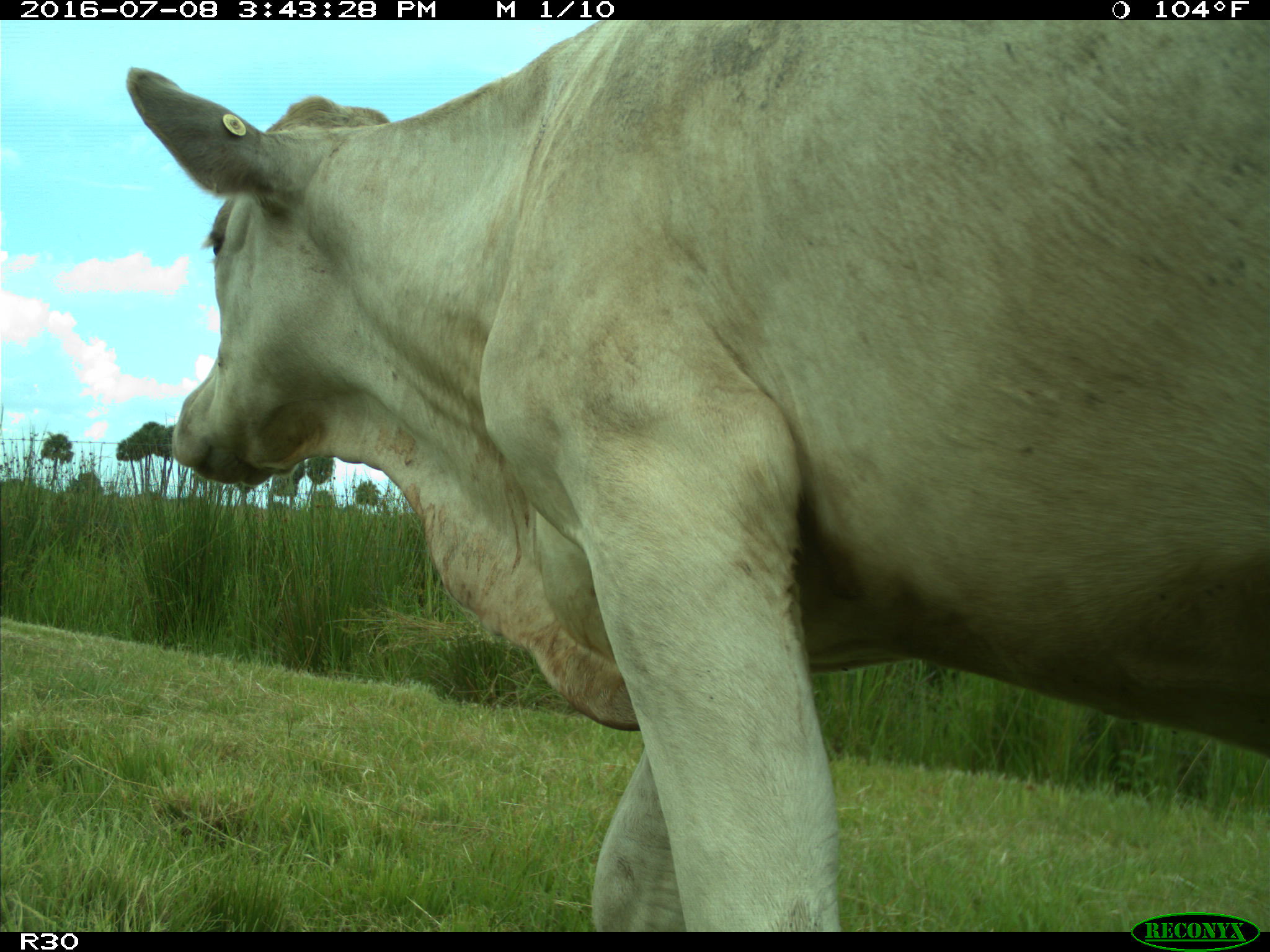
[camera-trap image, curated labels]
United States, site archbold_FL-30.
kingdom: Animalia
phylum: Chordata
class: Mammalia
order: Artiodactyla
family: Bovidae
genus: Bos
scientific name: Bos taurus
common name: domestic cow